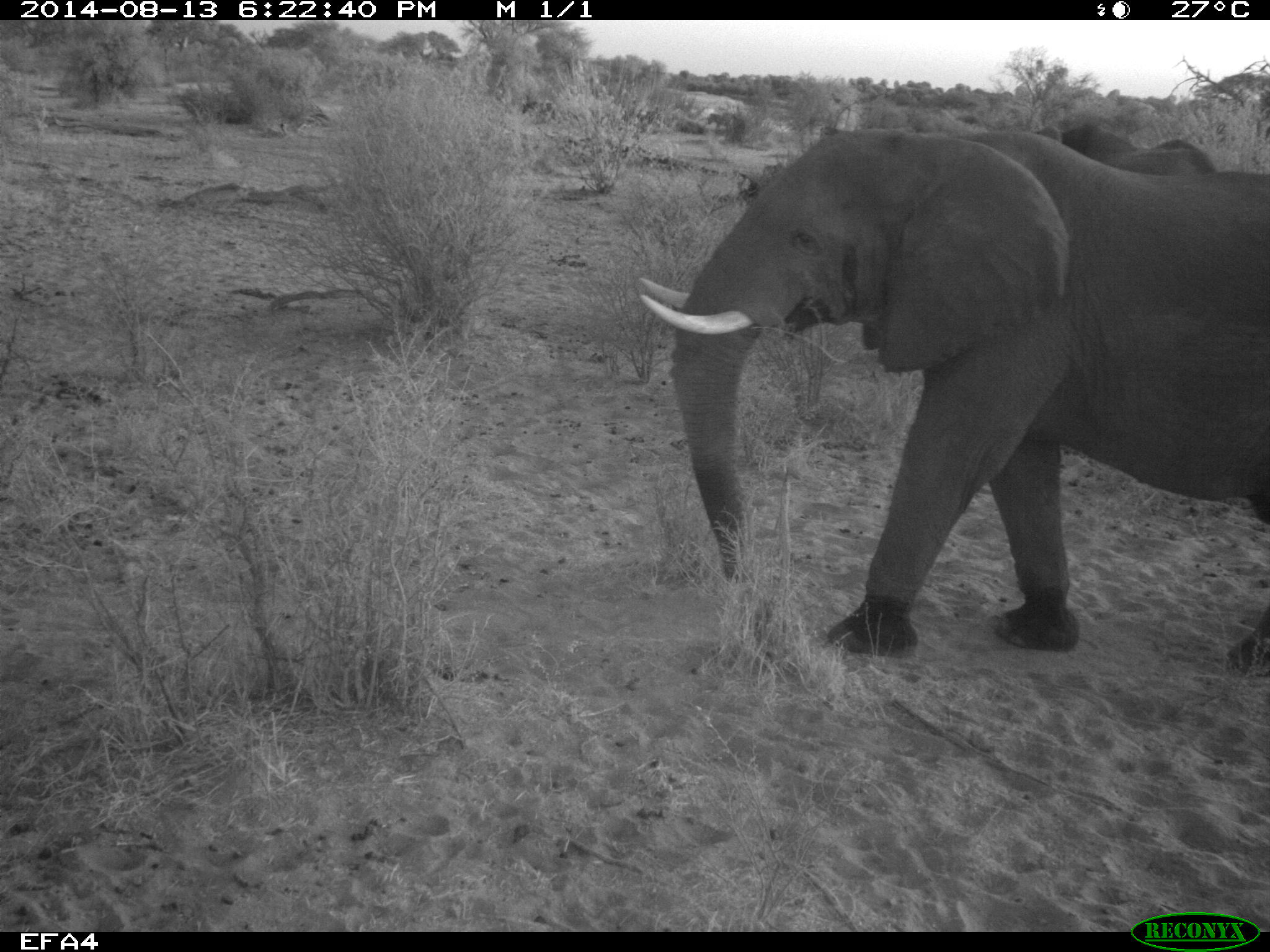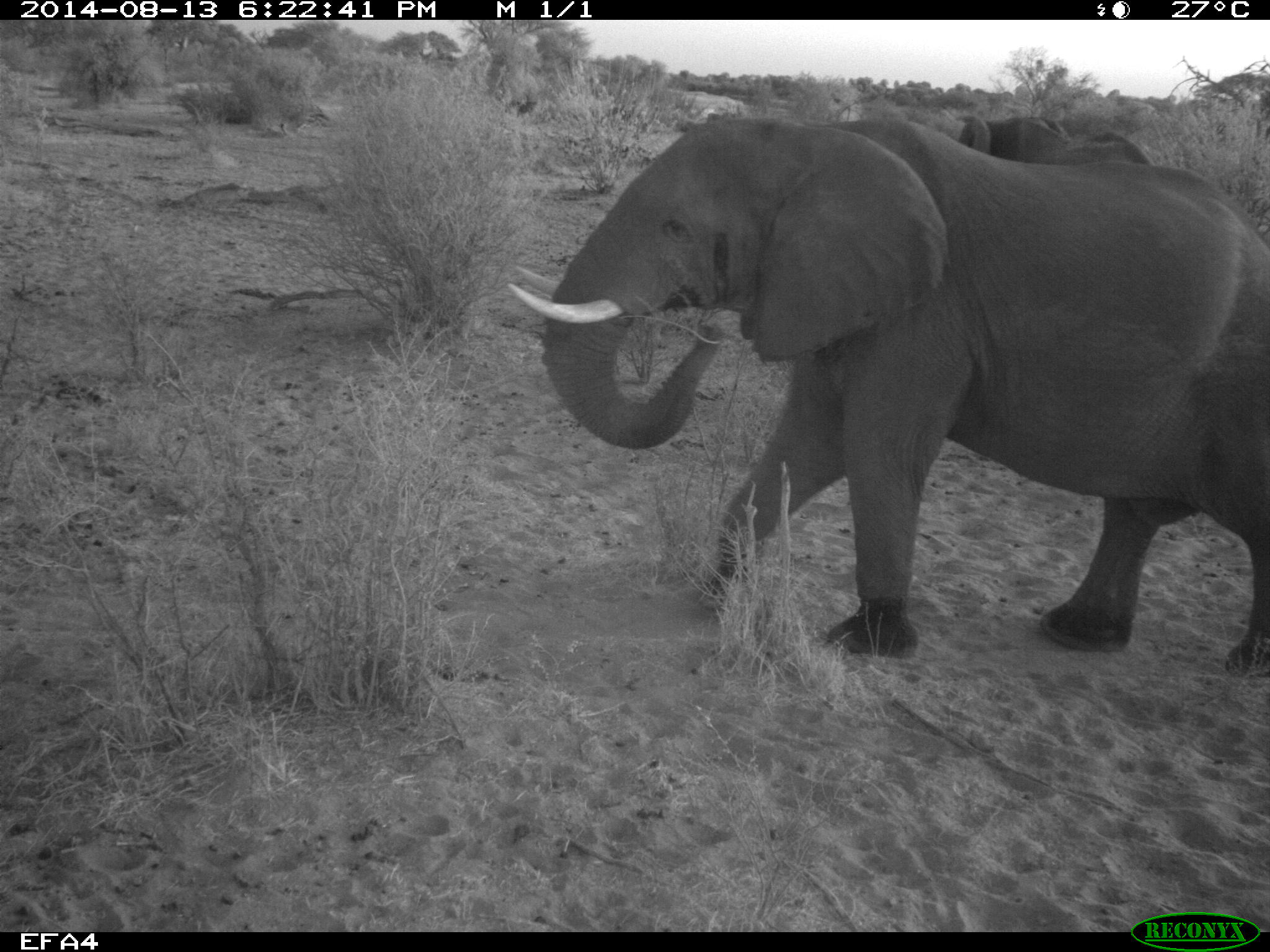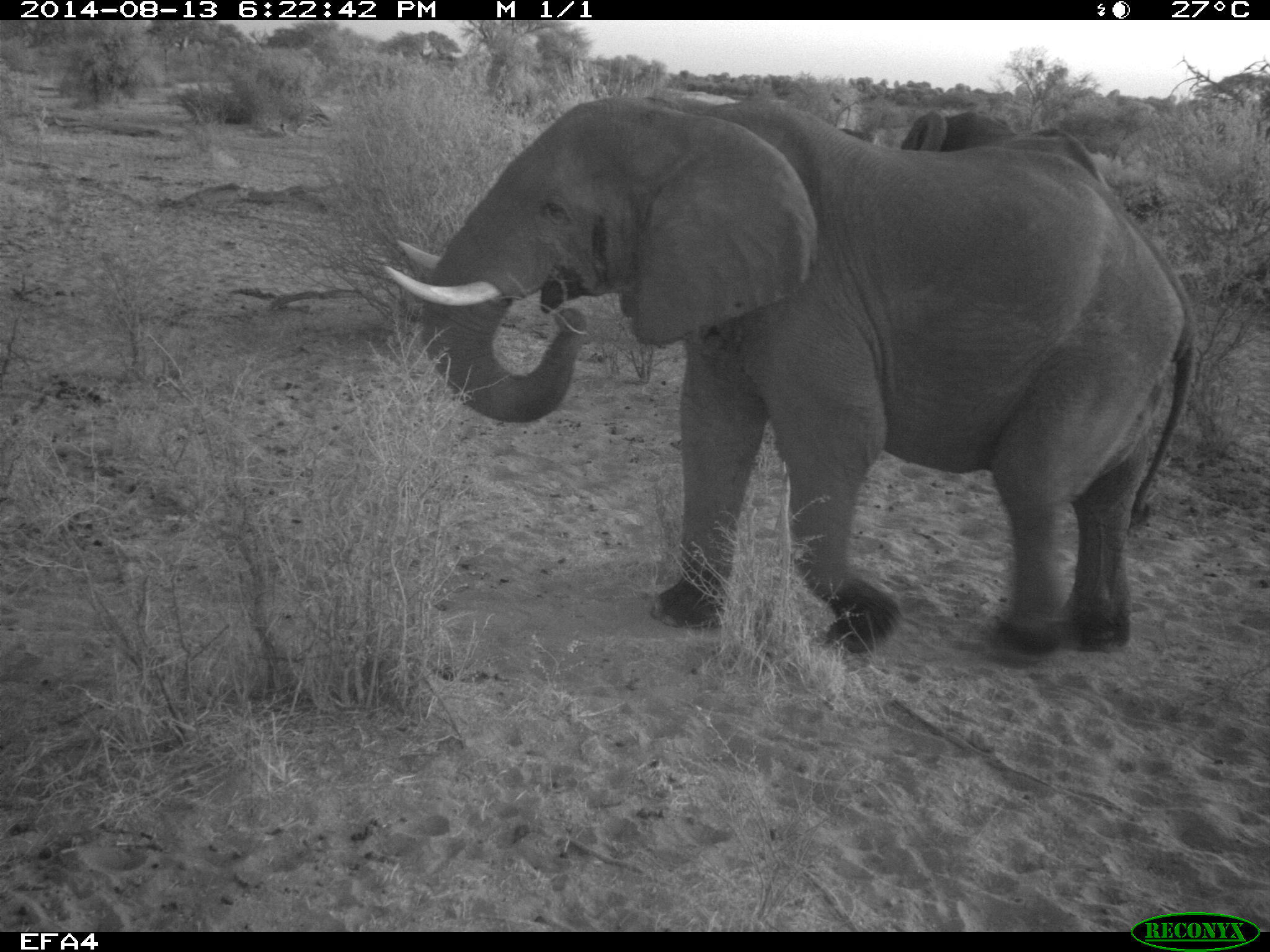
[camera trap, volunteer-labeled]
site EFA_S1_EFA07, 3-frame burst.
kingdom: Animalia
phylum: Chordata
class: Mammalia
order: Proboscidea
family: Elephantidae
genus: Loxodonta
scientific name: Loxodonta africana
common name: african bush elephant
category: elephant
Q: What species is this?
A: Elephant (african bush elephant) (Loxodonta africana).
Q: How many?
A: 2.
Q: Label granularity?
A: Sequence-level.